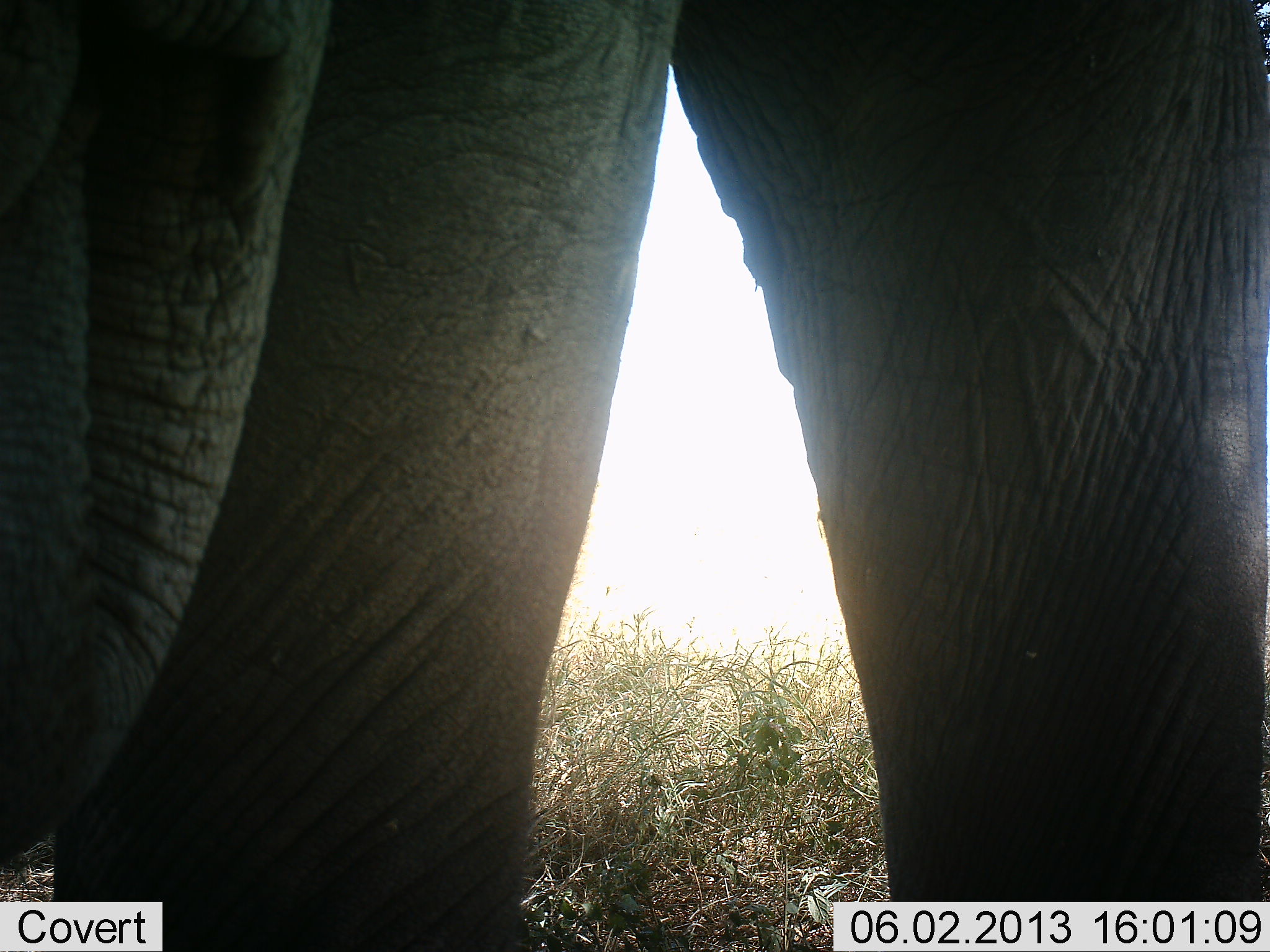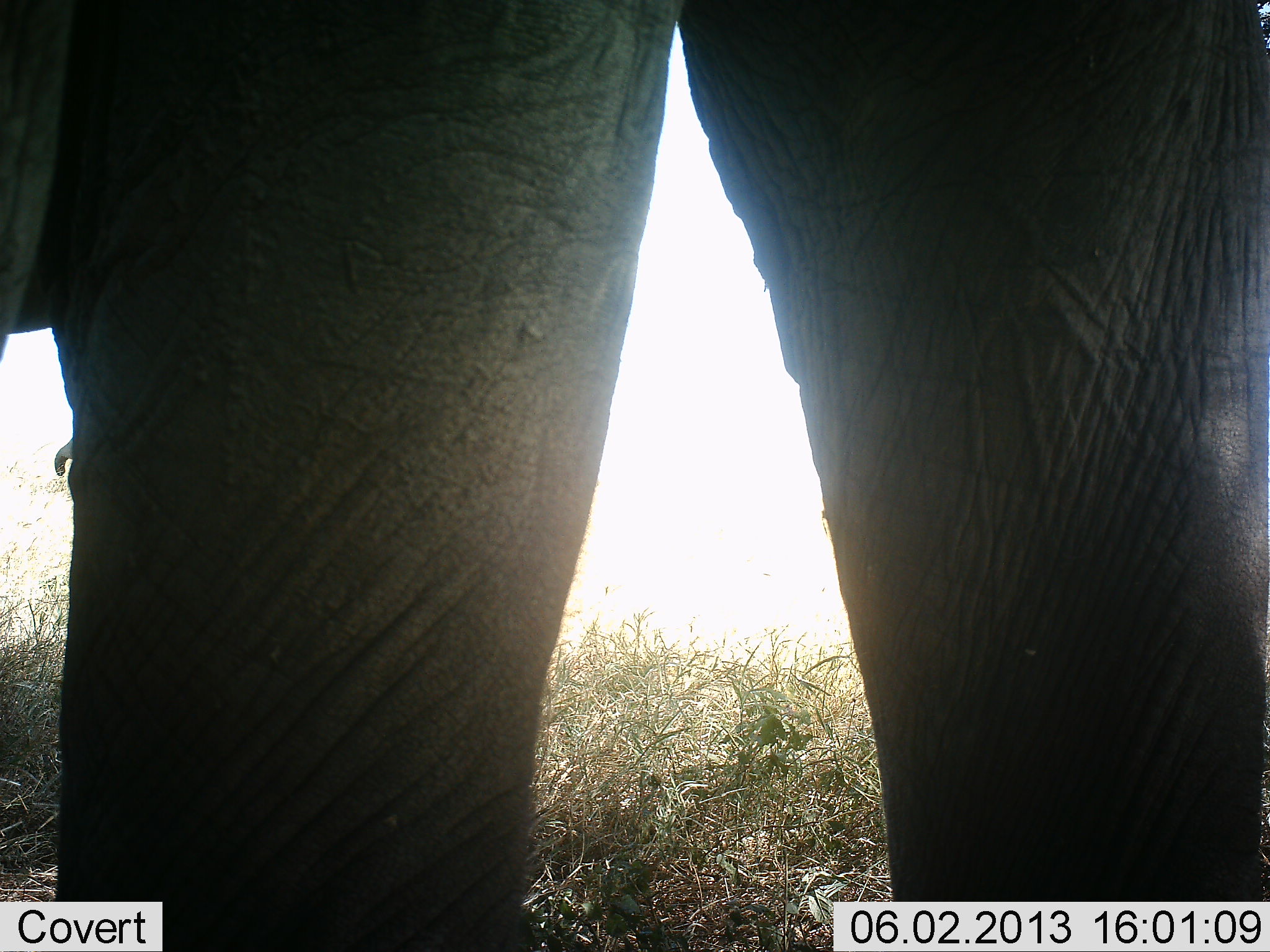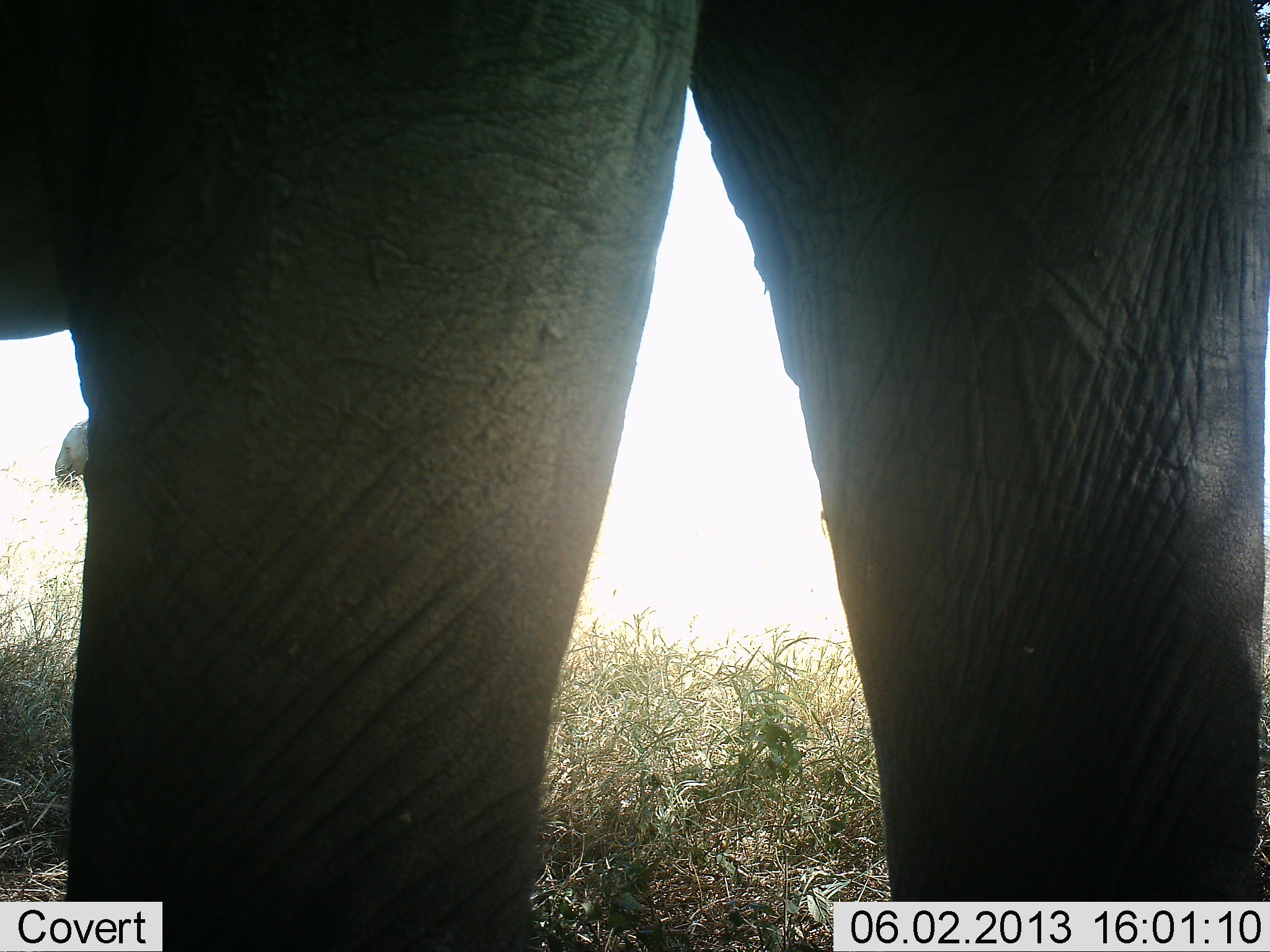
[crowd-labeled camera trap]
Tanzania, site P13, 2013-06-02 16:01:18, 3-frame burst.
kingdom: Animalia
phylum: Chordata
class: Mammalia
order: Proboscidea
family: Elephantidae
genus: Loxodonta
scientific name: Loxodonta africana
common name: african bush elephant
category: elephant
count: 2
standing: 93%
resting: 0%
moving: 11%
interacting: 0%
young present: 7%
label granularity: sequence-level